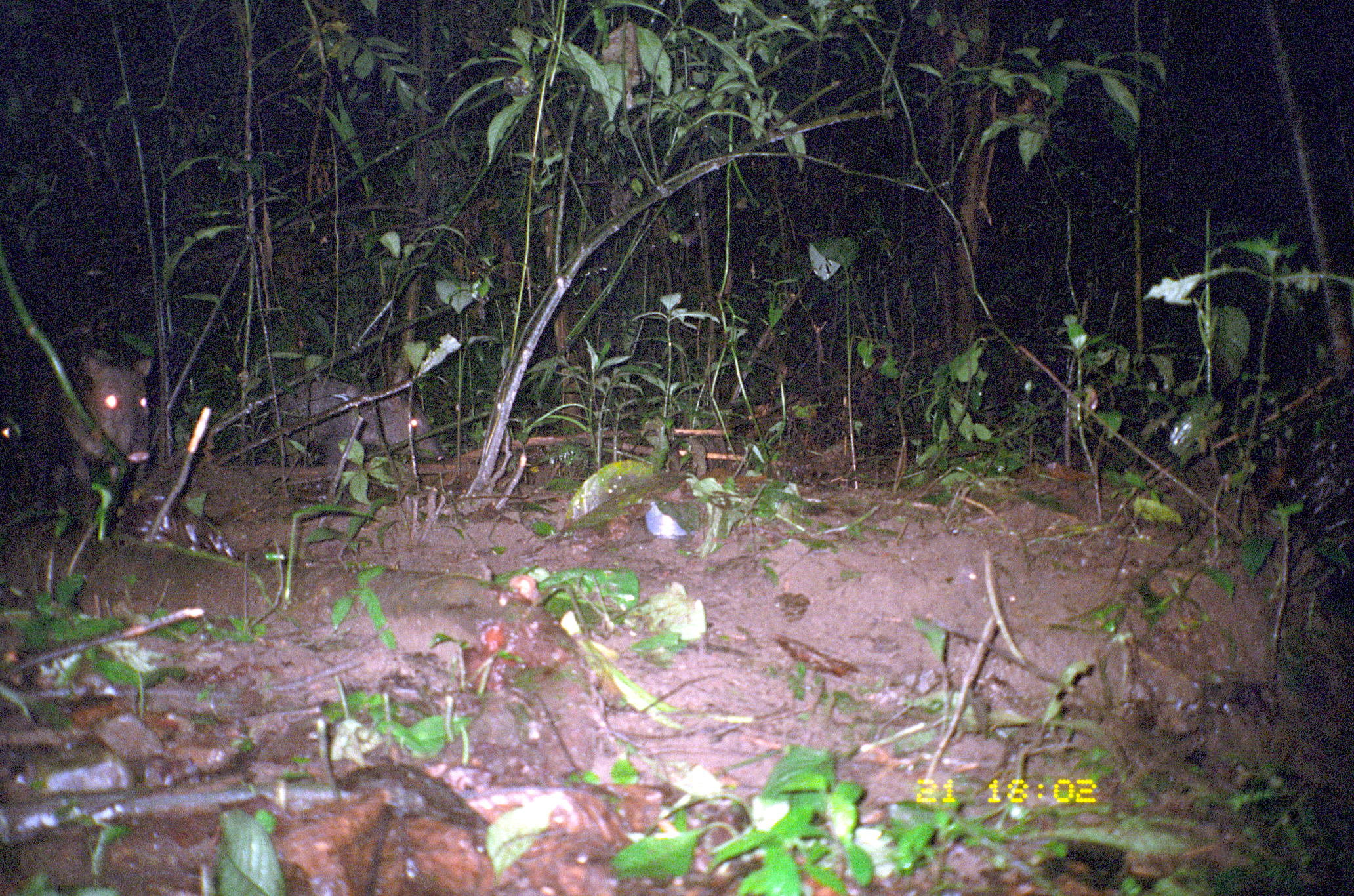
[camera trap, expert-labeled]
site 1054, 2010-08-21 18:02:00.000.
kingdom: Animalia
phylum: Chordata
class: Mammalia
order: Artiodactyla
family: Tayassuidae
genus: Pecari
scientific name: Pecari tajacu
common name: collared peccary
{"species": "Pecari tajacu (collared peccary)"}